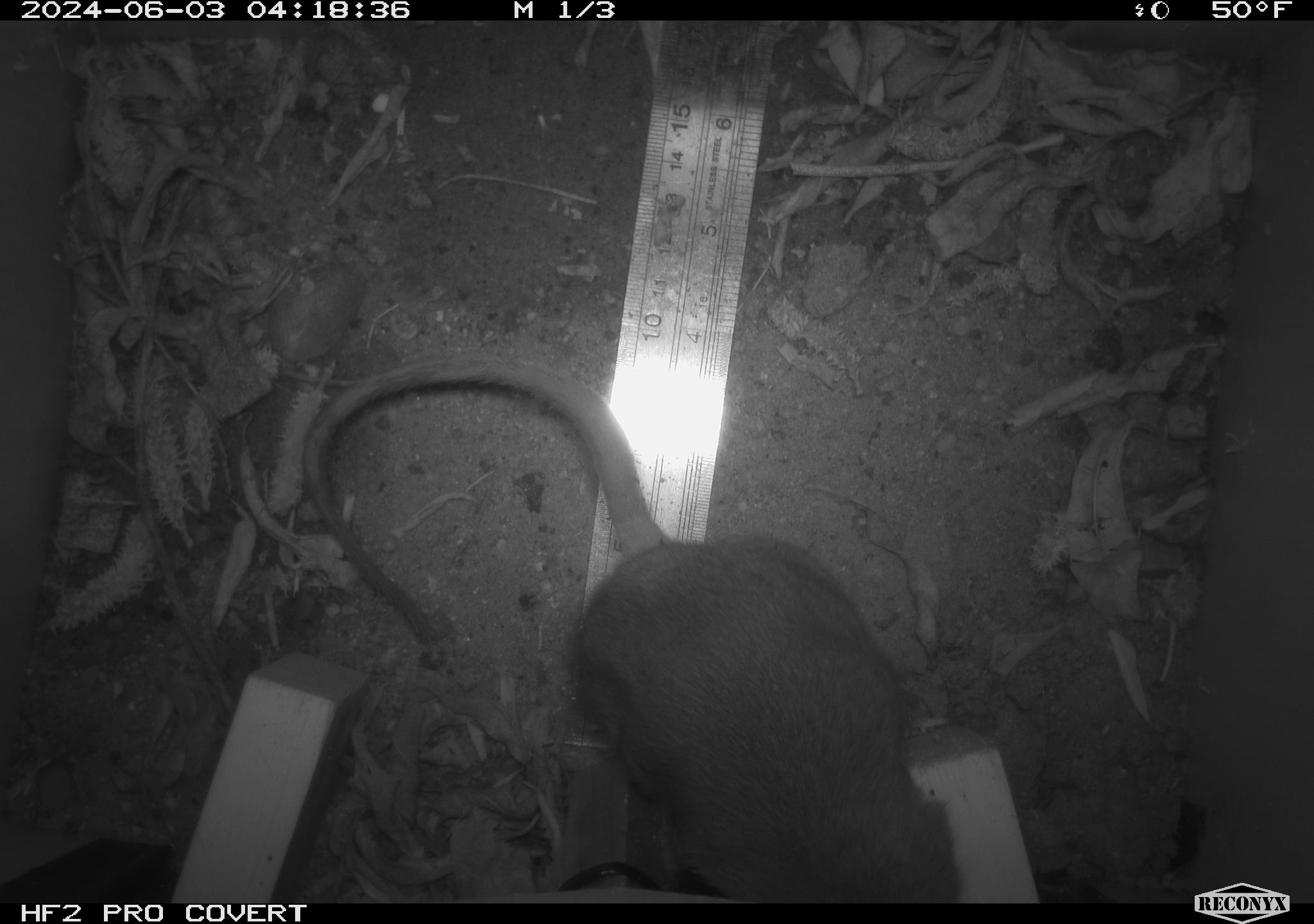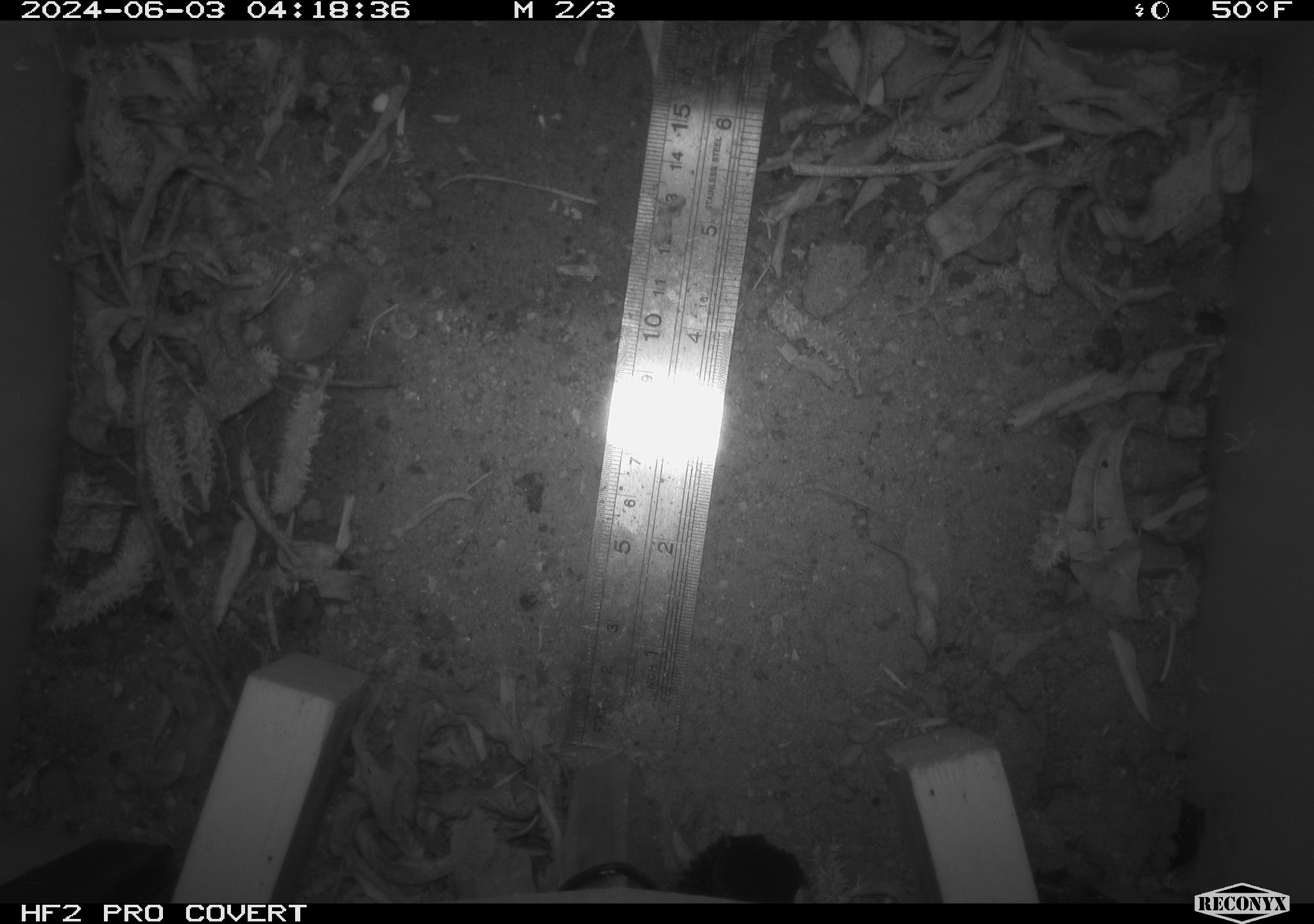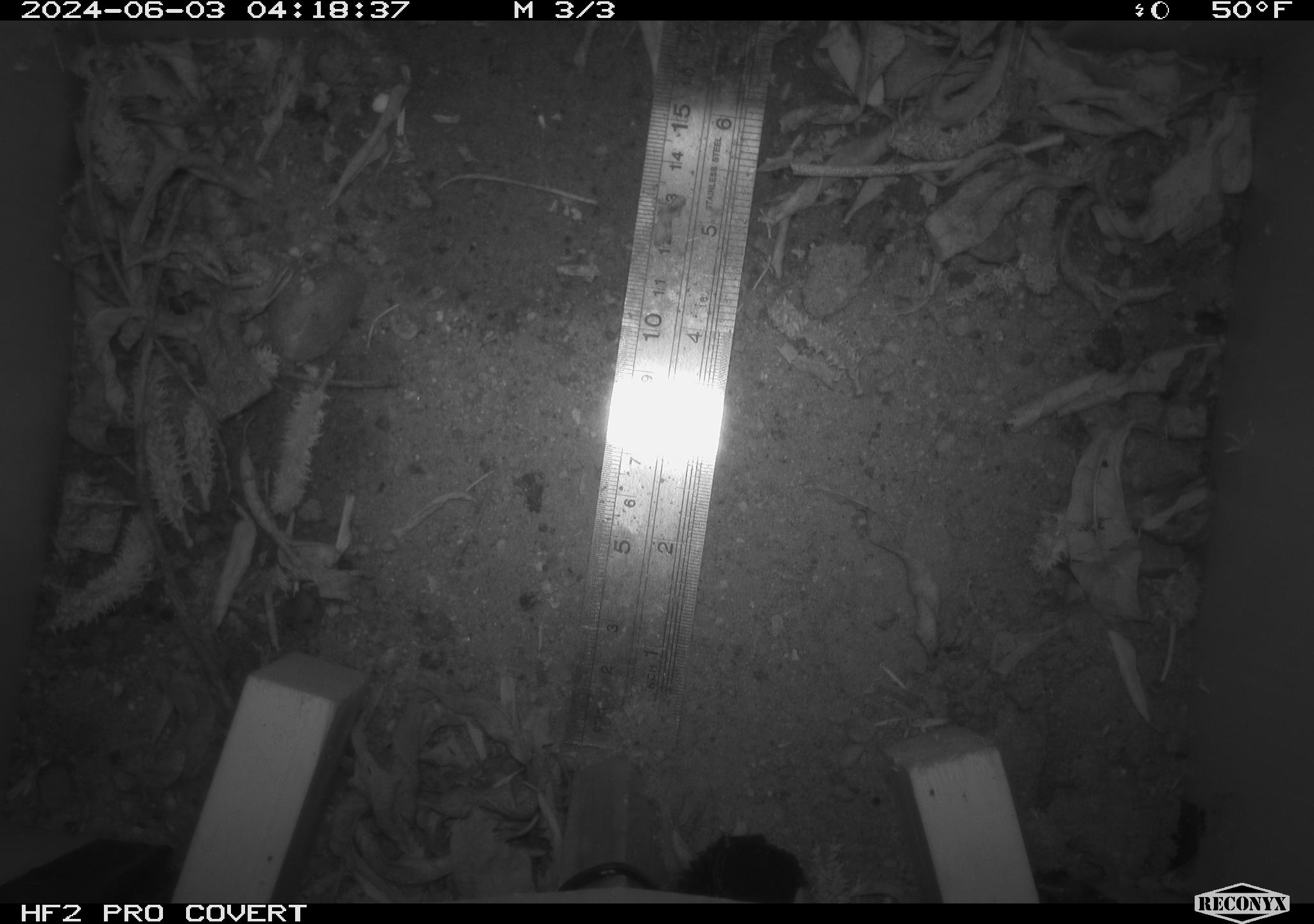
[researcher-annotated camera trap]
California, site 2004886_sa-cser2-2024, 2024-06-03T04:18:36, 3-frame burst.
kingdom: Animalia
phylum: Chordata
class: Mammalia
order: Rodentia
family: Muridae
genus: Rattus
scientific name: Rattus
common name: rat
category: rattus species